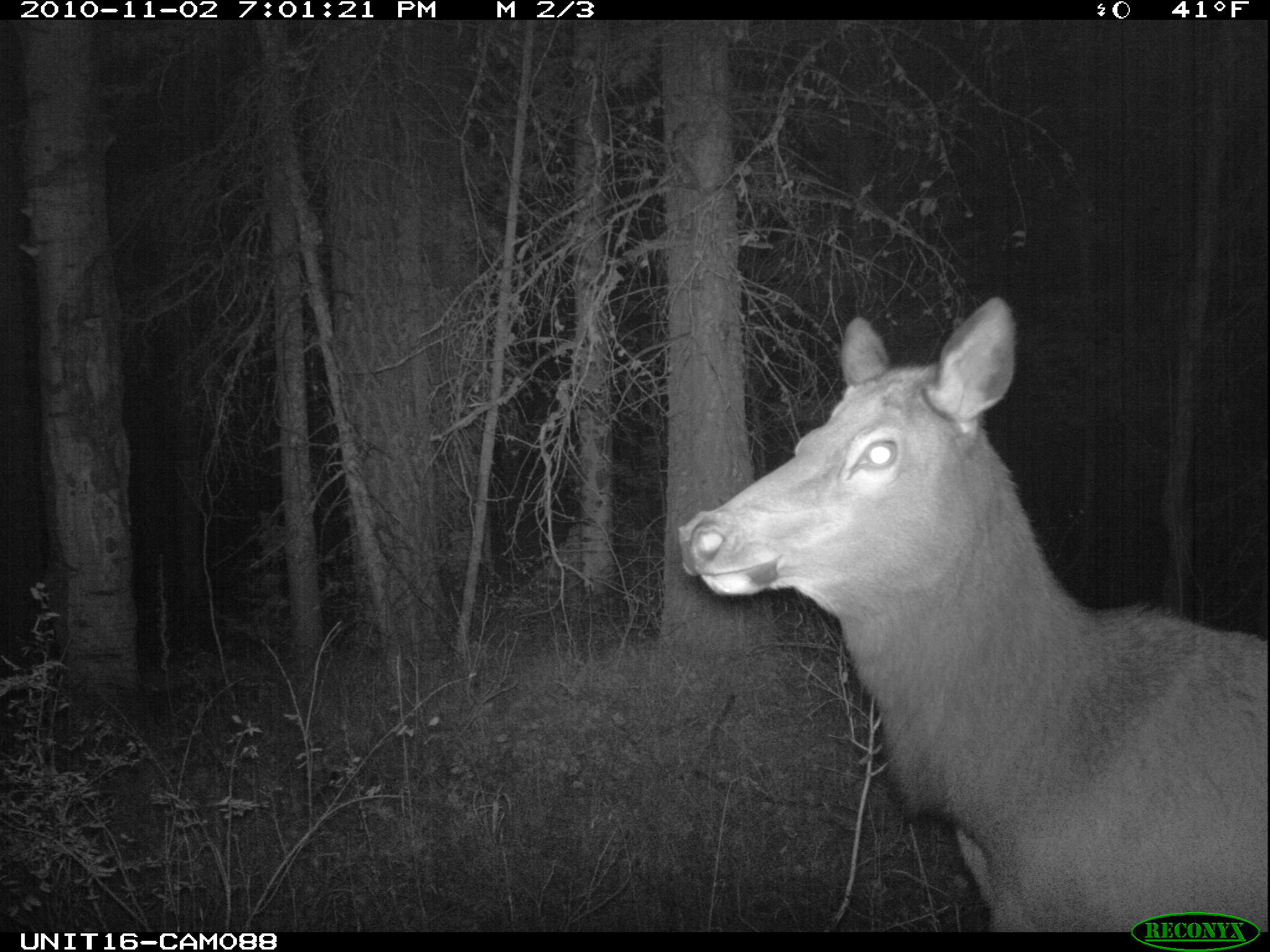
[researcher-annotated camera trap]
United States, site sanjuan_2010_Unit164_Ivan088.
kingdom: Animalia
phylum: Chordata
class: Mammalia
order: Artiodactyla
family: Cervidae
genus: Cervus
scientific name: Cervus elaphus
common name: red deer